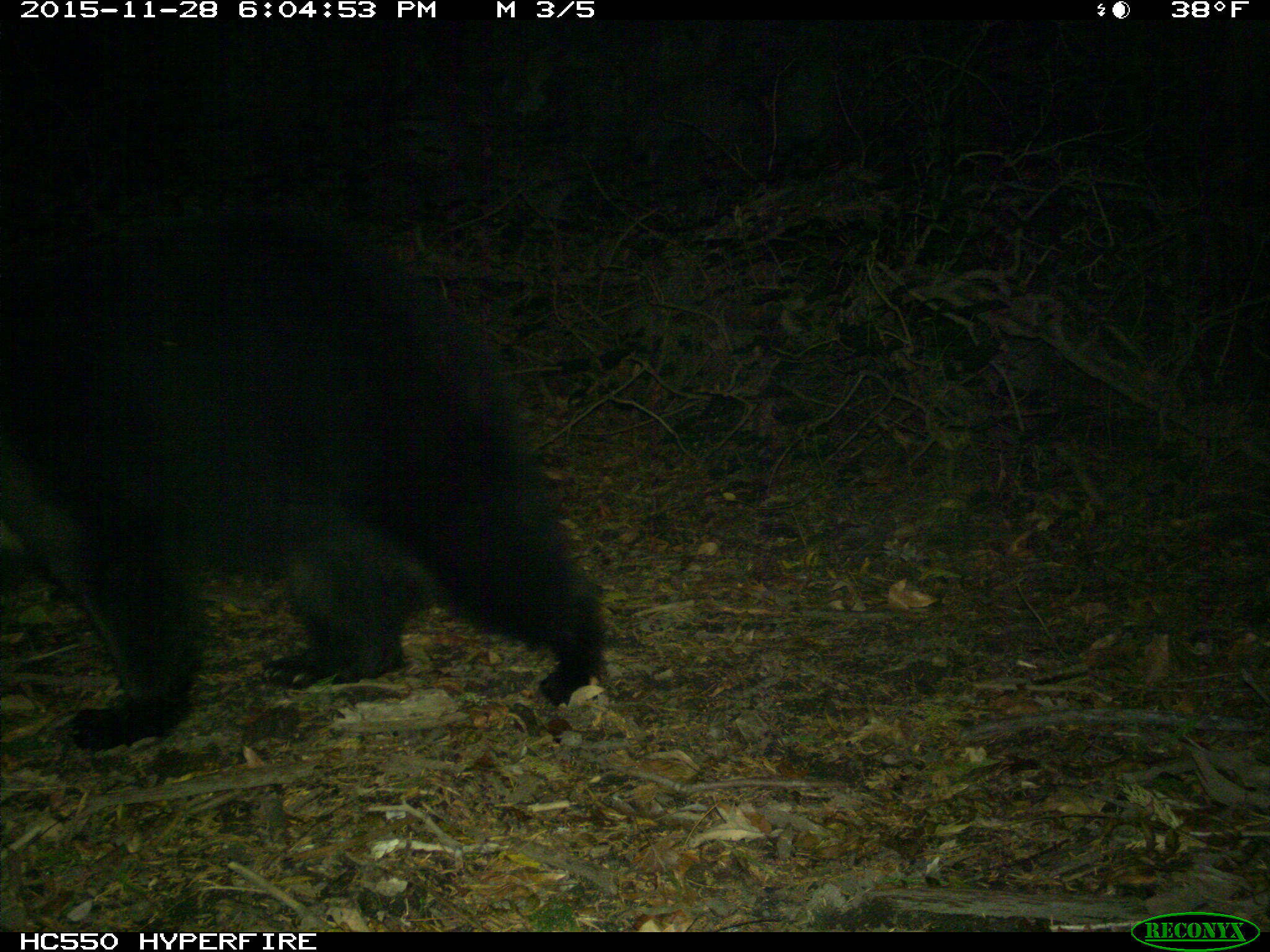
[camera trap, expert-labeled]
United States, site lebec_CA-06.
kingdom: Animalia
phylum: Chordata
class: Mammalia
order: Carnivora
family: Ursidae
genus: Ursus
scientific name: Ursus americanus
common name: american black bear